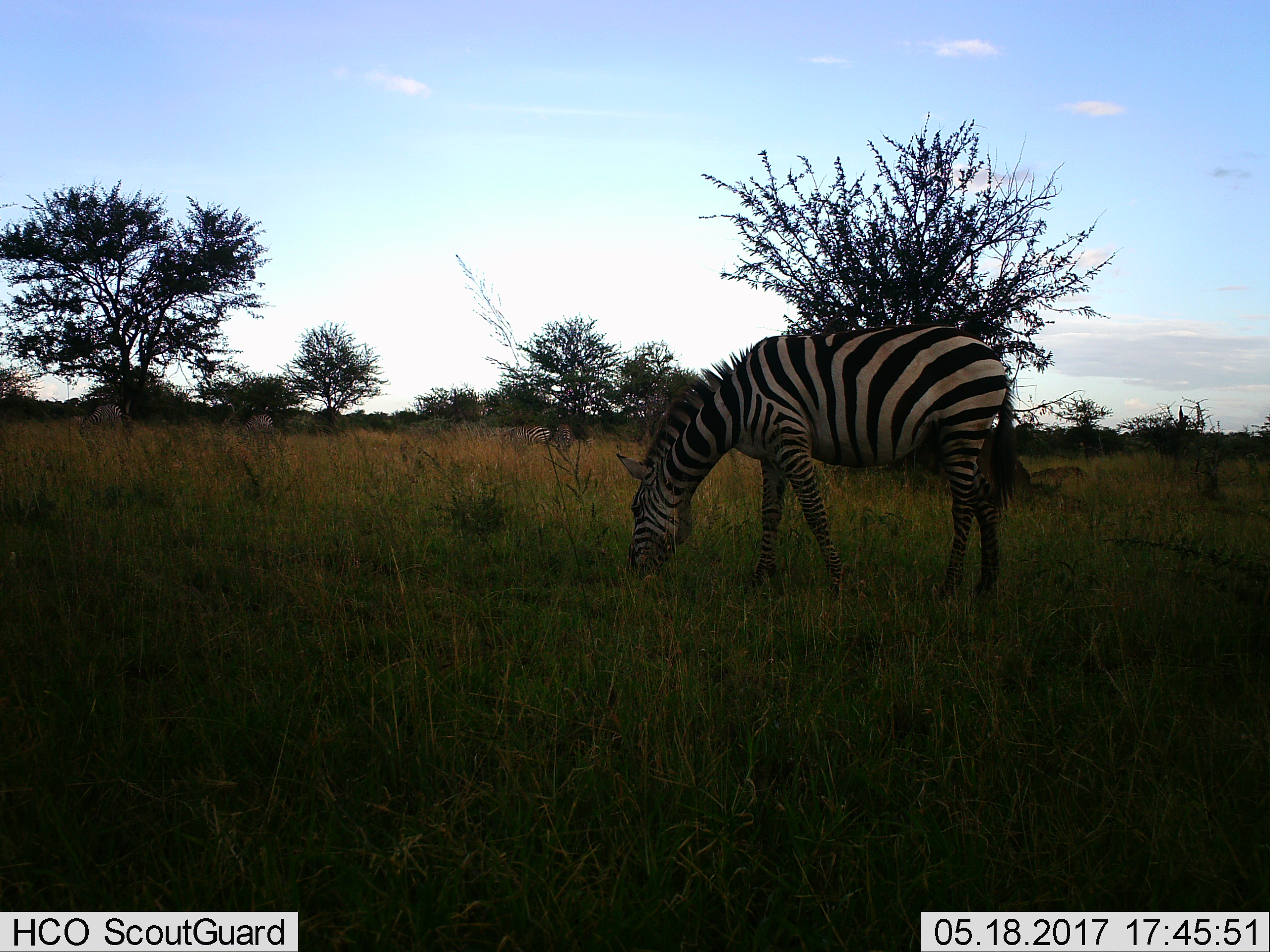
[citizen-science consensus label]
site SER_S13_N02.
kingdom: Animalia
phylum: Chordata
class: Mammalia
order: Perissodactyla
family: Equidae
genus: Equus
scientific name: Equus quagga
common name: plains zebra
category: zebraplains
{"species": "zebraplains (plains zebra) (Equus quagga)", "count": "4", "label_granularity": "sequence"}